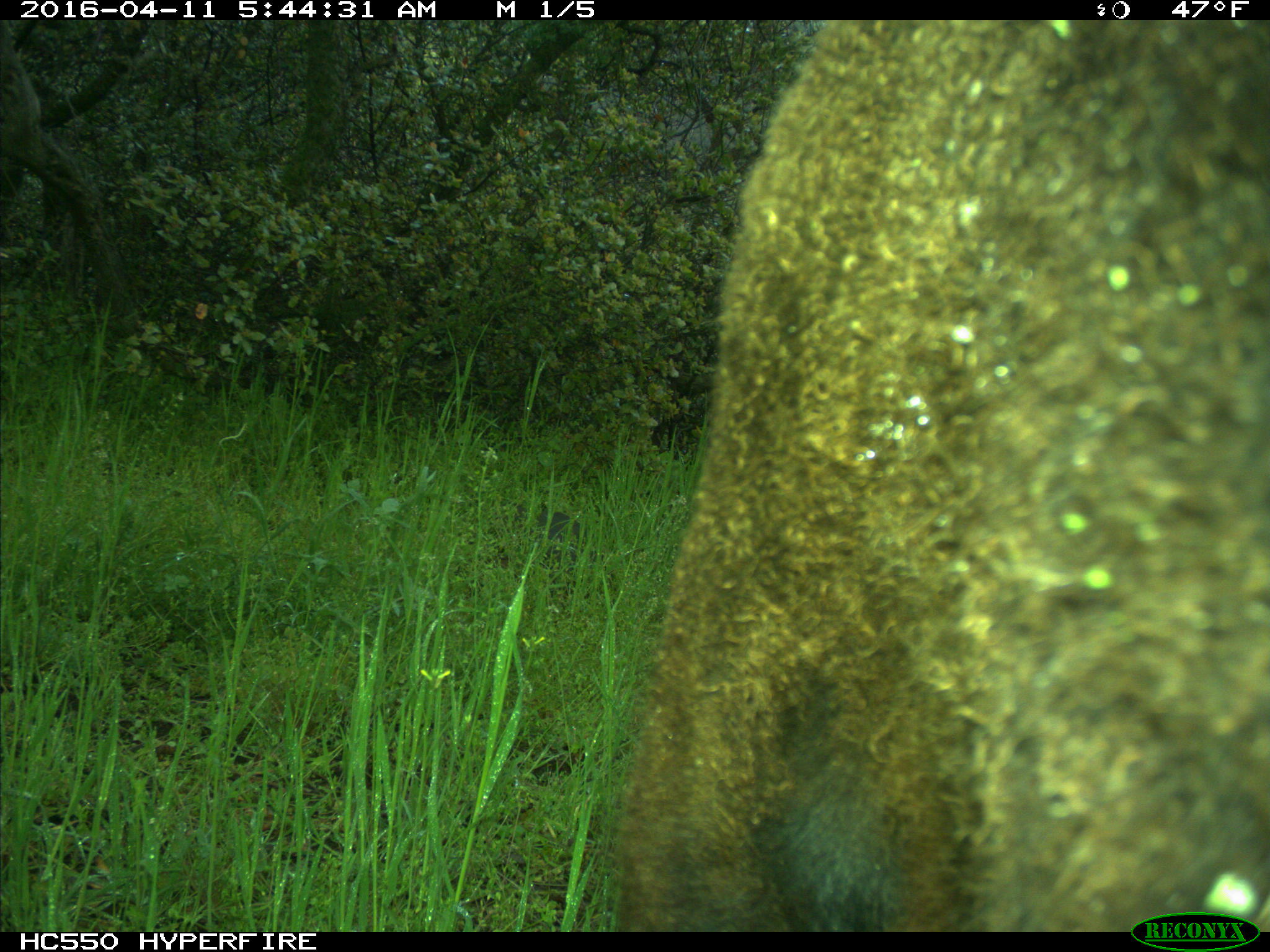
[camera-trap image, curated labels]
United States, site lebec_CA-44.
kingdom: Animalia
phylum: Chordata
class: Mammalia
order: Artiodactyla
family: Bovidae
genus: Bos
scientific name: Bos taurus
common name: domestic cow